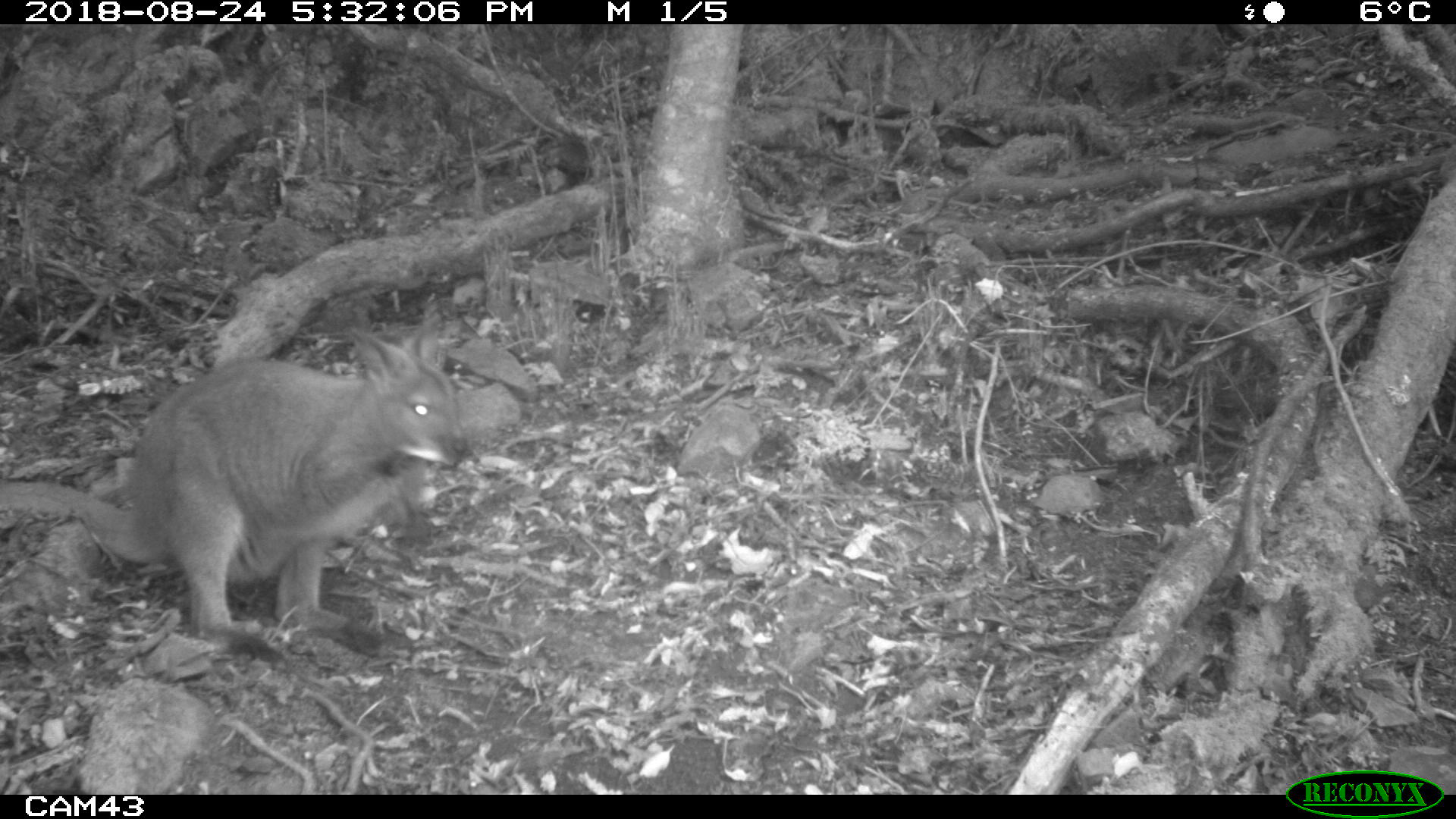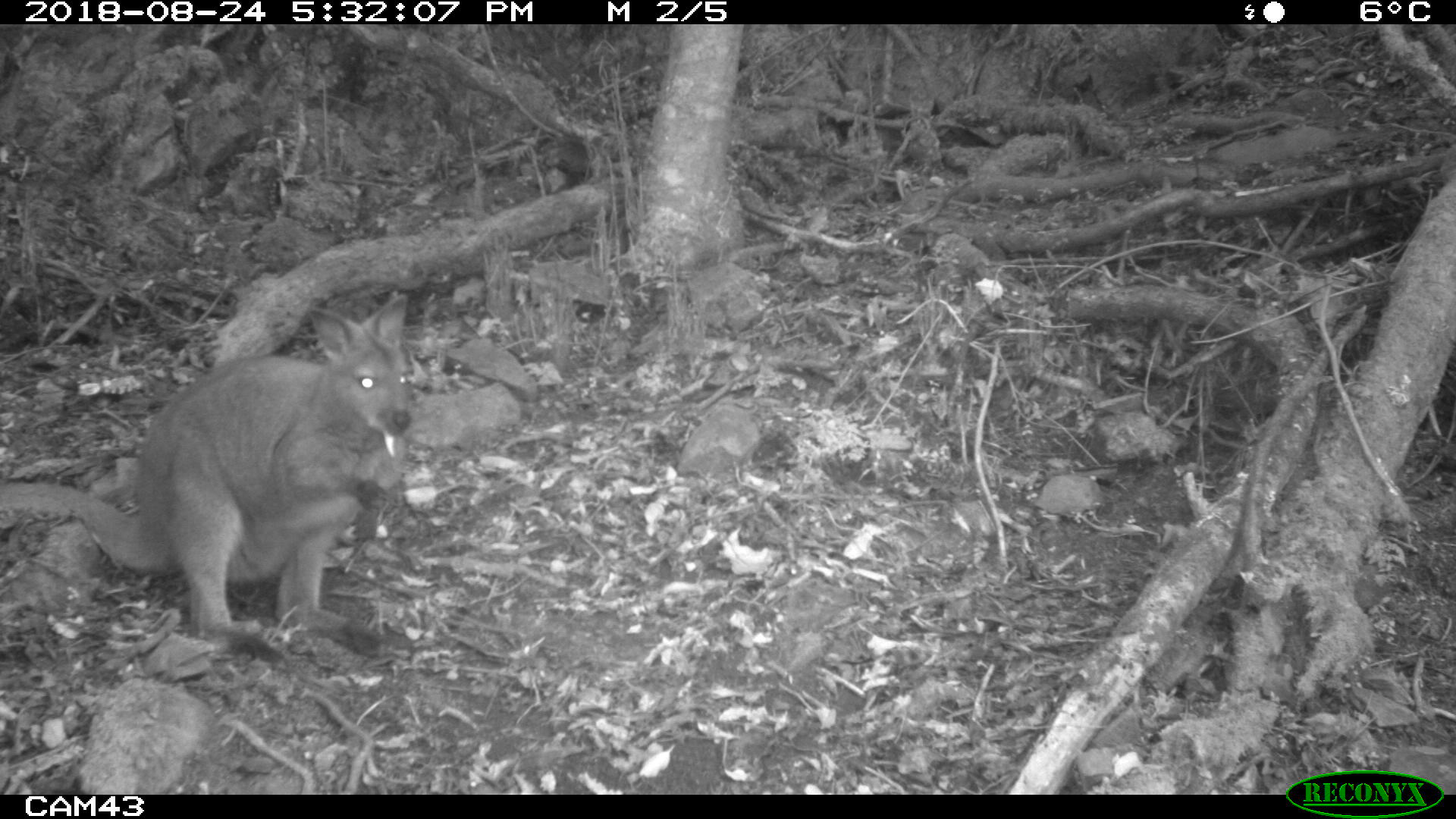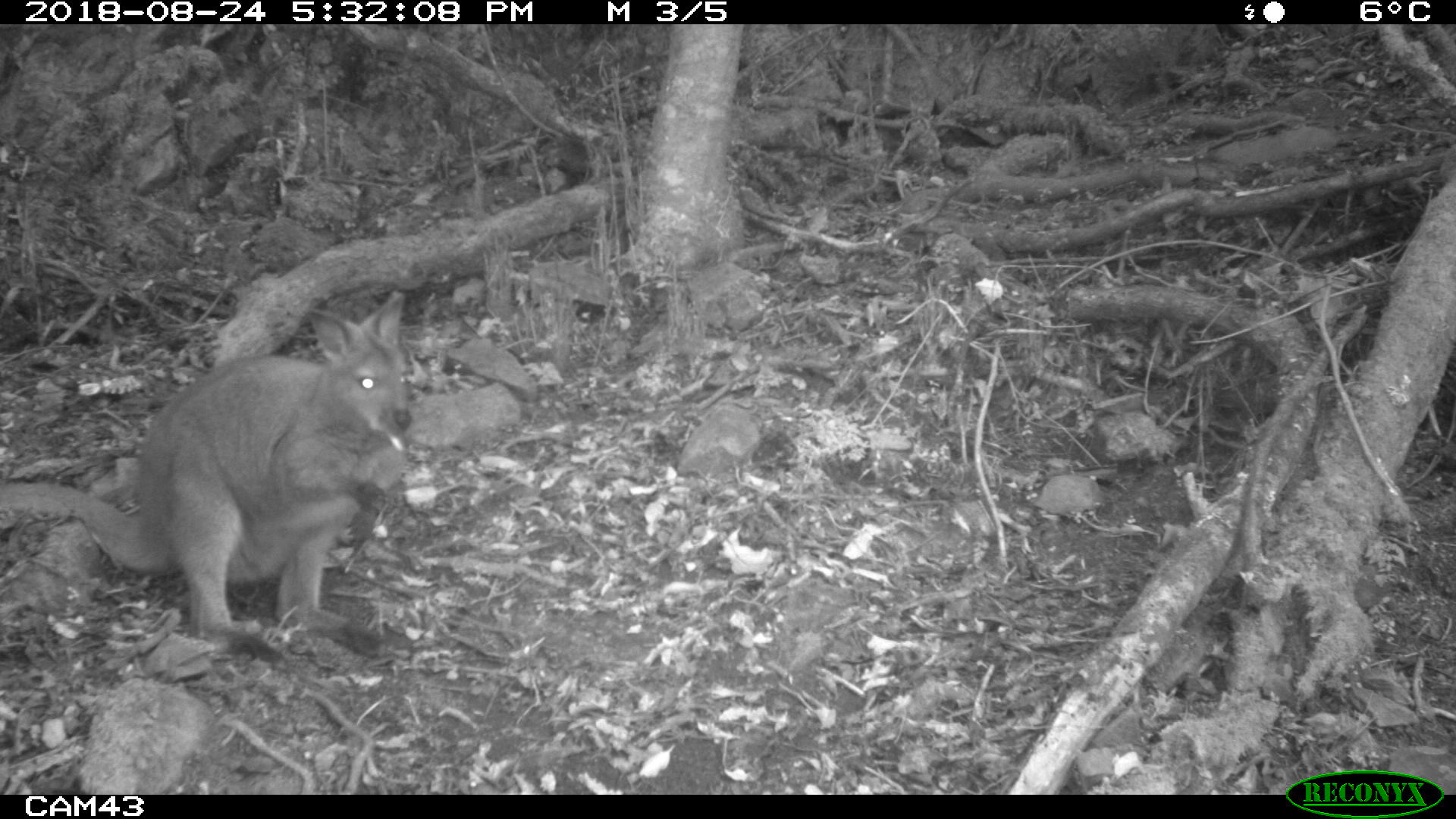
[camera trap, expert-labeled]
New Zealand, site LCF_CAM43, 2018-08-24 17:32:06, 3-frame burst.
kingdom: Animalia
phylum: Chordata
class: Mammalia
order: Diprotodontia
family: Macropodidae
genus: Notamacropus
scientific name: Notamacropus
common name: wallaby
Wallaby (Notamacropus).